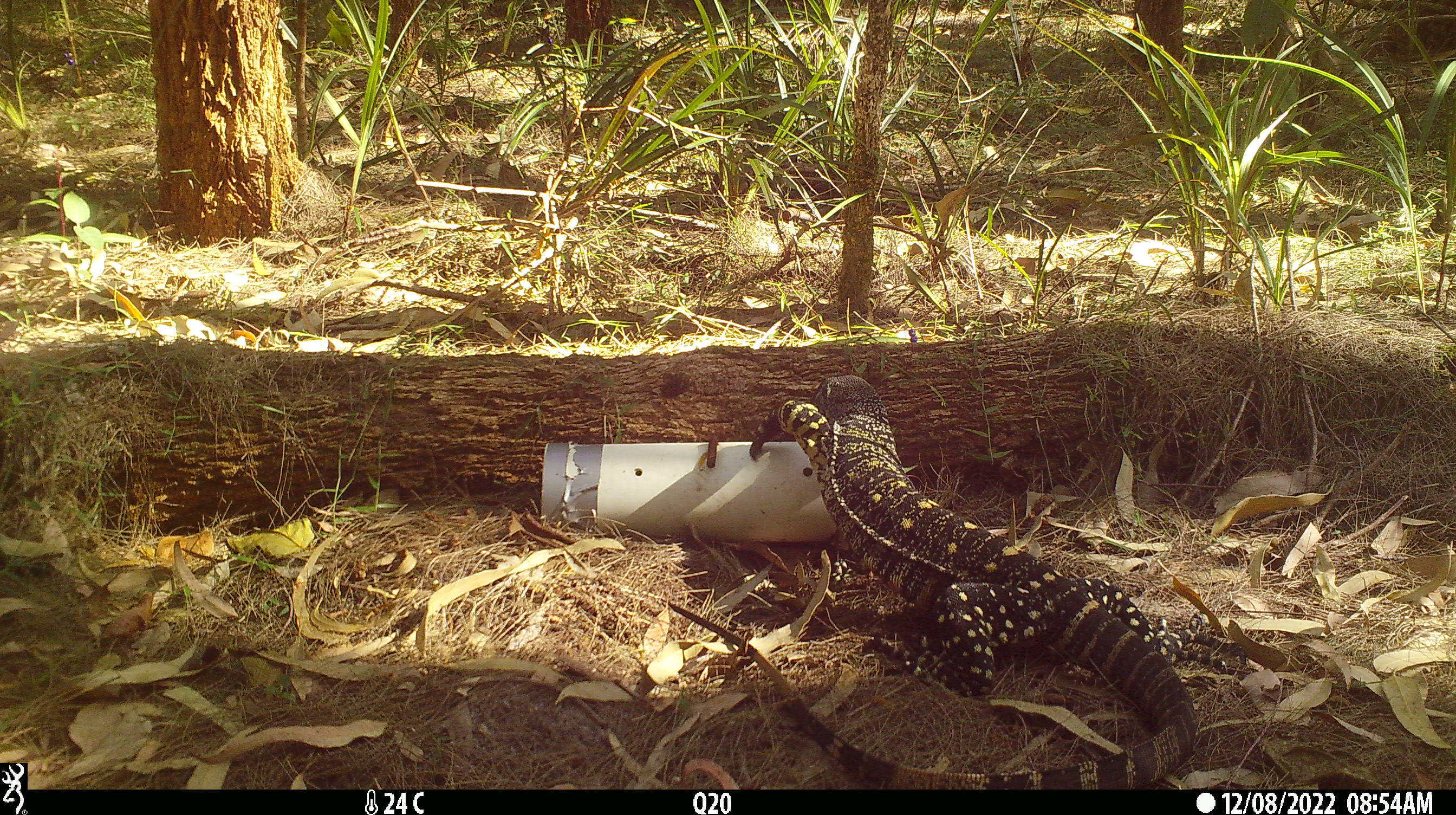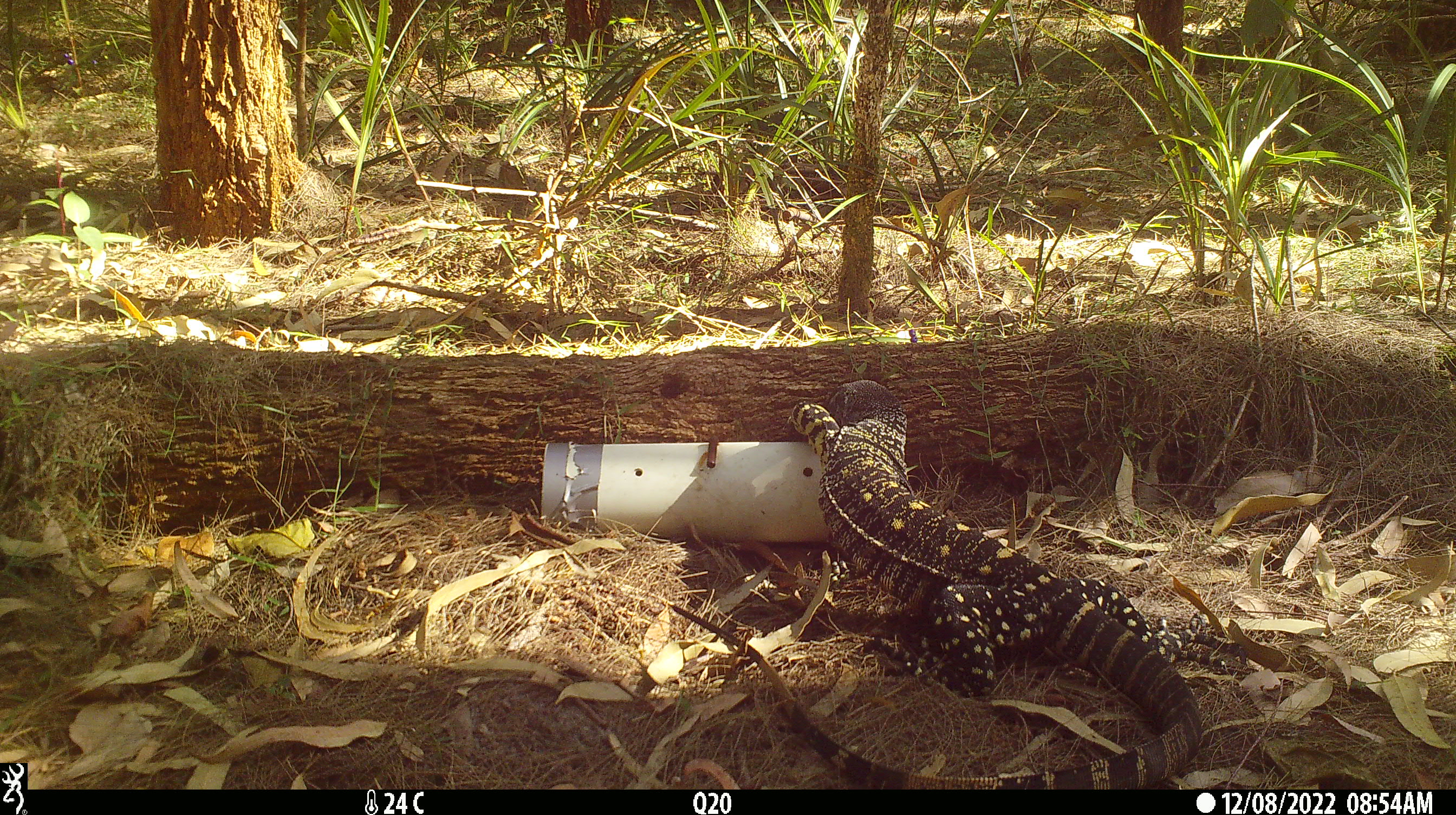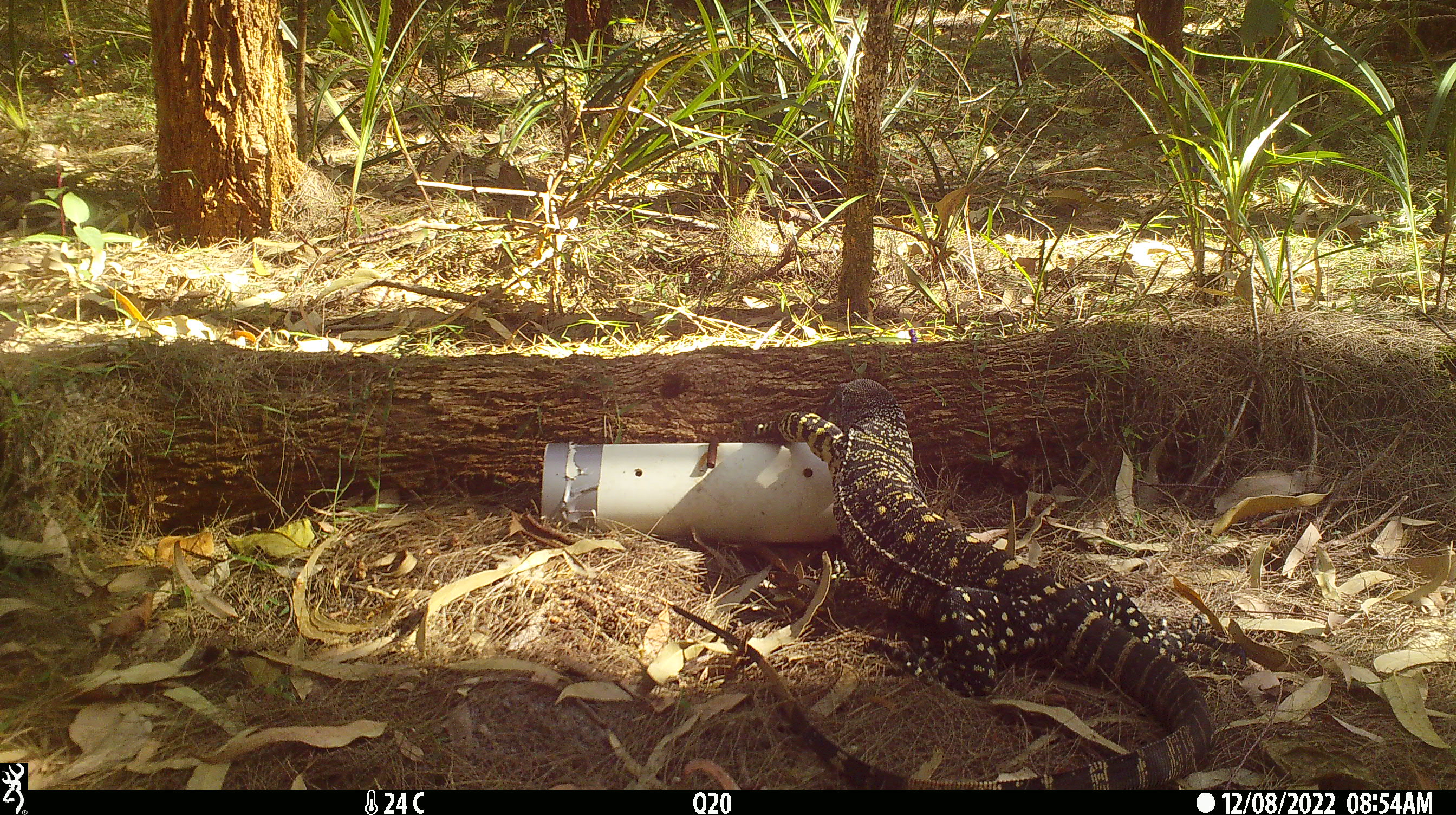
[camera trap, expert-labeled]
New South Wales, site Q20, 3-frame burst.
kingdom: Animalia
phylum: Chordata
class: Reptilia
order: Squamata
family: Varanidae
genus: Varanus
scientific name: Varanus varius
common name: lace monitor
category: goanna